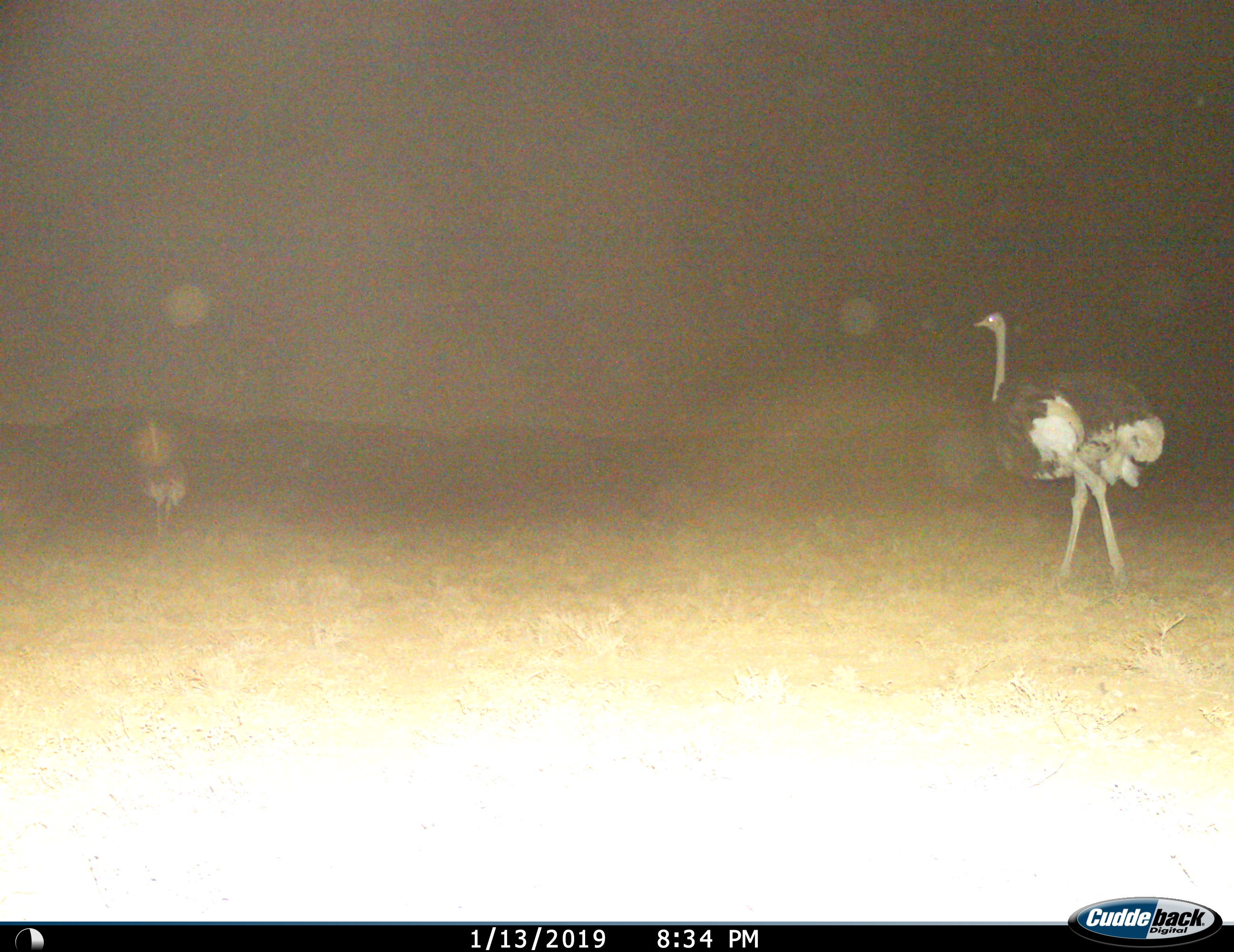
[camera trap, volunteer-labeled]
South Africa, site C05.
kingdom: Animalia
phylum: Chordata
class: Aves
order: Struthioniformes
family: Struthionidae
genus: Struthio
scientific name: Struthio camelus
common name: ostrich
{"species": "ostrich (Struthio camelus)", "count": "2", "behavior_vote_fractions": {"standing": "20%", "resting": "0%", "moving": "80%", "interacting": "0%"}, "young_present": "0%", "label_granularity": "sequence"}